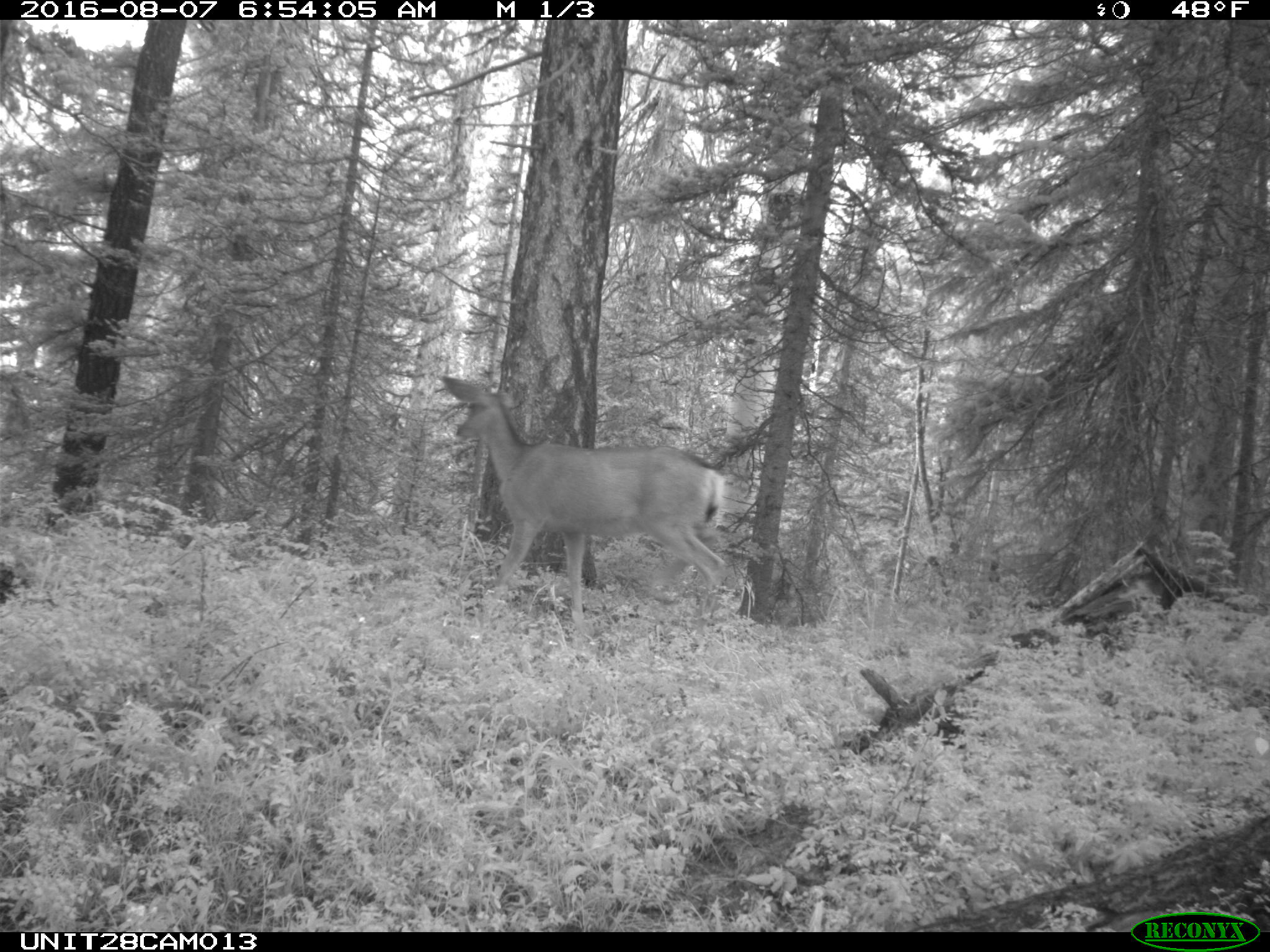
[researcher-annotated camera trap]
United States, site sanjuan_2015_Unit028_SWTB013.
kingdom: Animalia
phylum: Chordata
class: Mammalia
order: Artiodactyla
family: Cervidae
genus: Odocoileus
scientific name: Odocoileus hemionus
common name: mule deer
Odocoileus hemionus (mule deer).